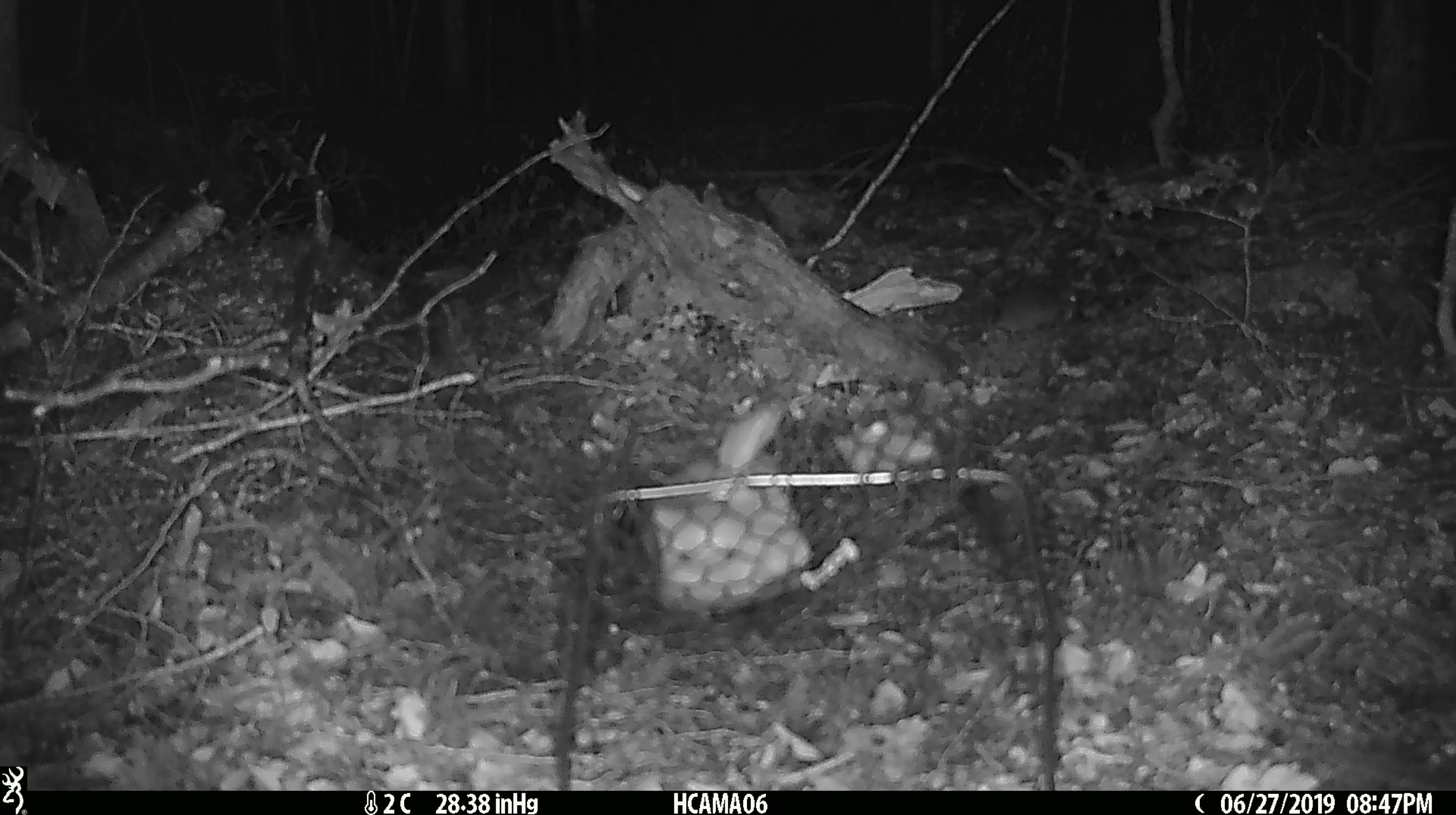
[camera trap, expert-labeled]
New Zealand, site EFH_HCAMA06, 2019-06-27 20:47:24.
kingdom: Animalia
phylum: Chordata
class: Mammalia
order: Rodentia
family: Muridae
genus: Mus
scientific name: Mus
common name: mouse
Mouse (Mus).